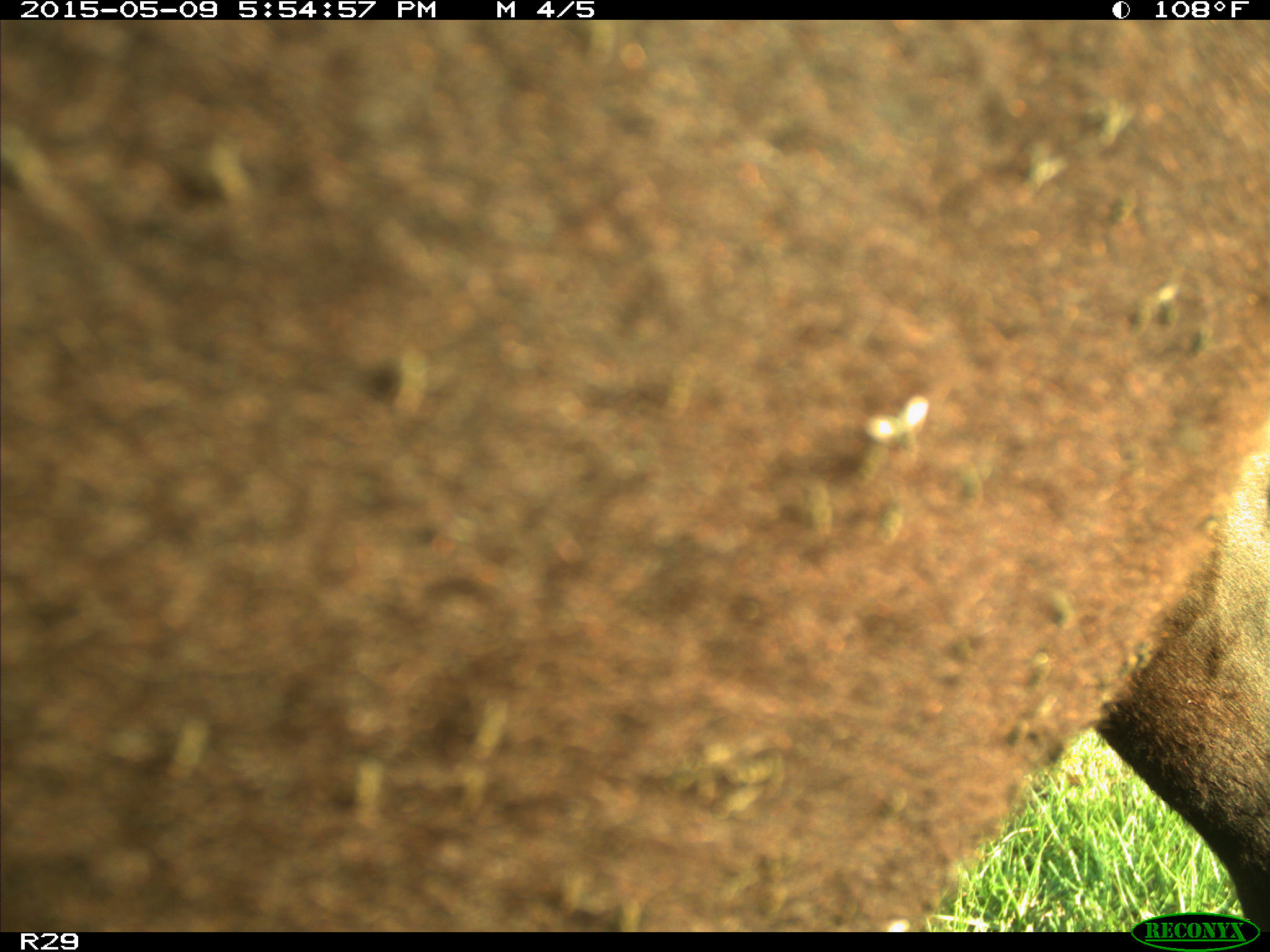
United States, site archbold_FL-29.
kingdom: Animalia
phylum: Chordata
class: Mammalia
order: Artiodactyla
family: Bovidae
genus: Bos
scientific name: Bos taurus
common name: domestic cow